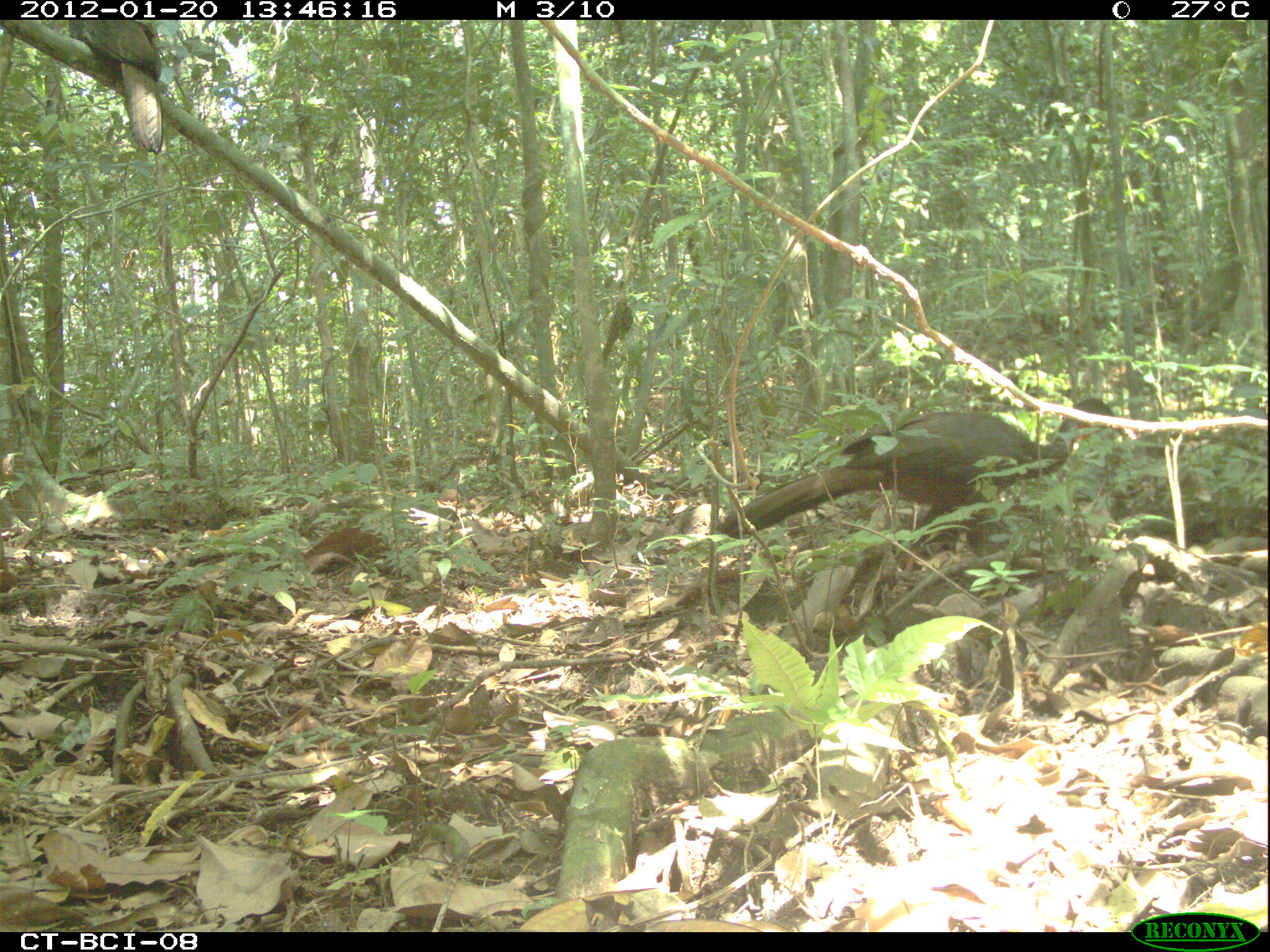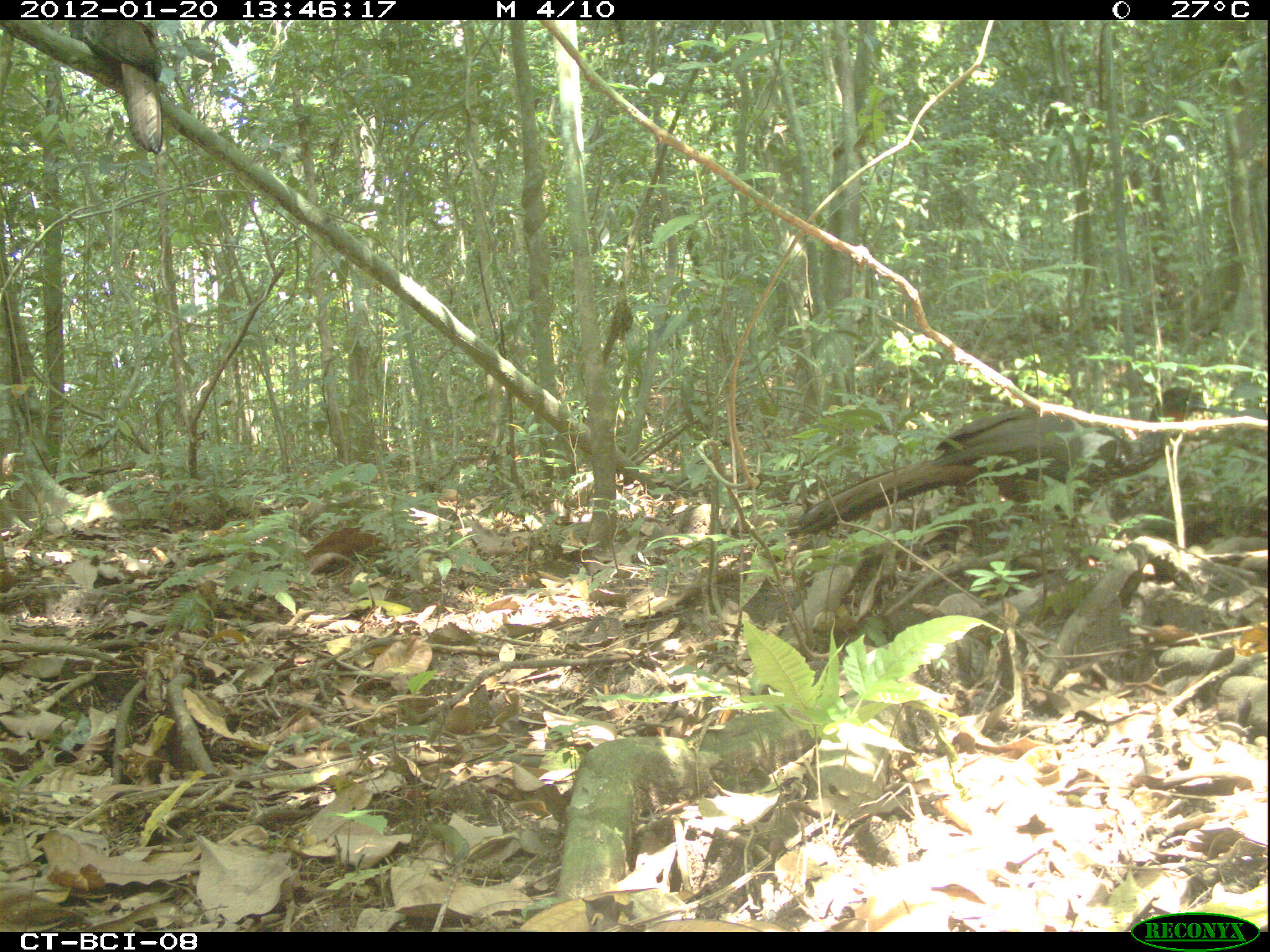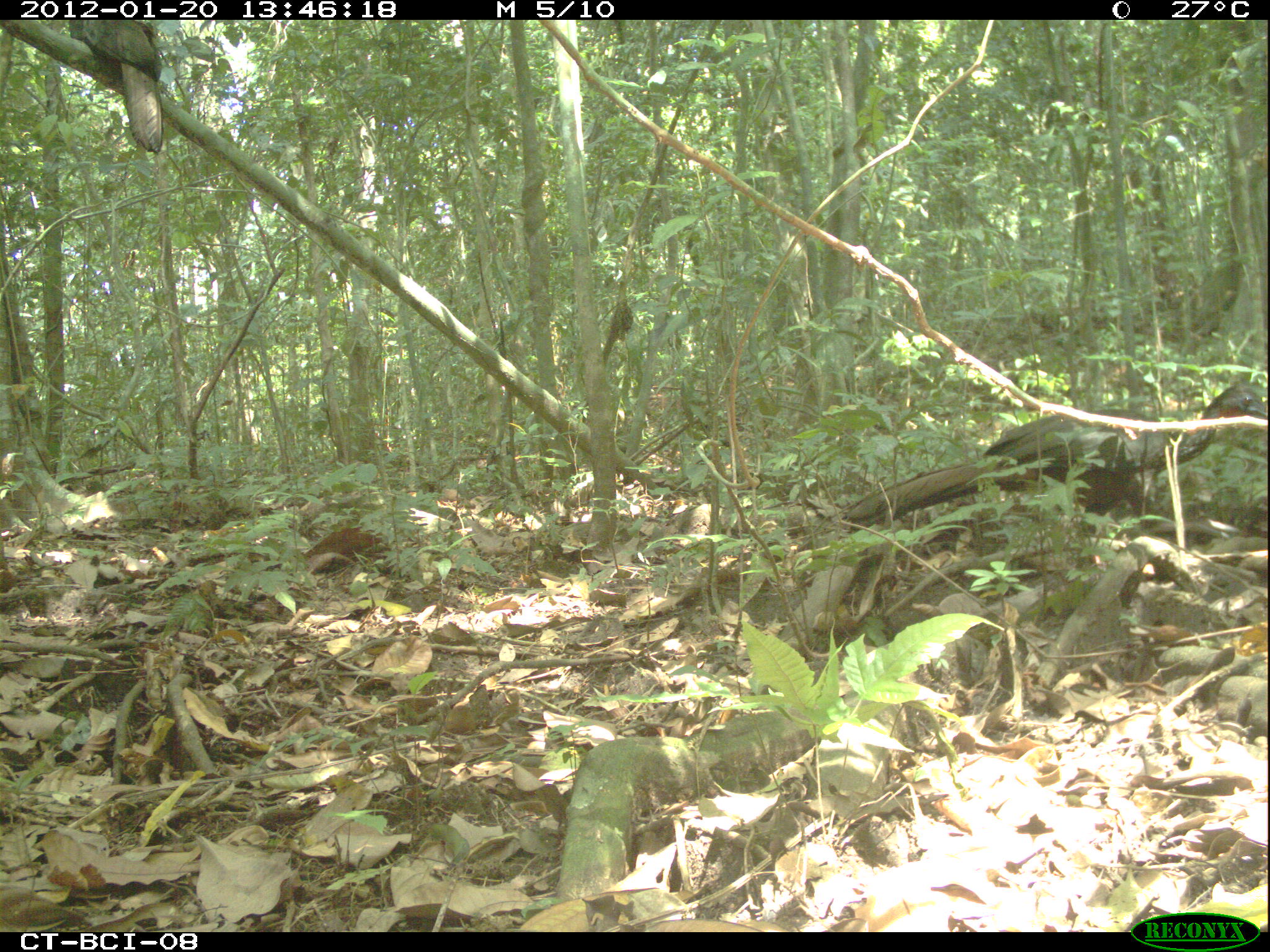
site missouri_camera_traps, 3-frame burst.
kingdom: Animalia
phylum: Chordata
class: Aves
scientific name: Aves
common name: bird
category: bird spec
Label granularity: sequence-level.